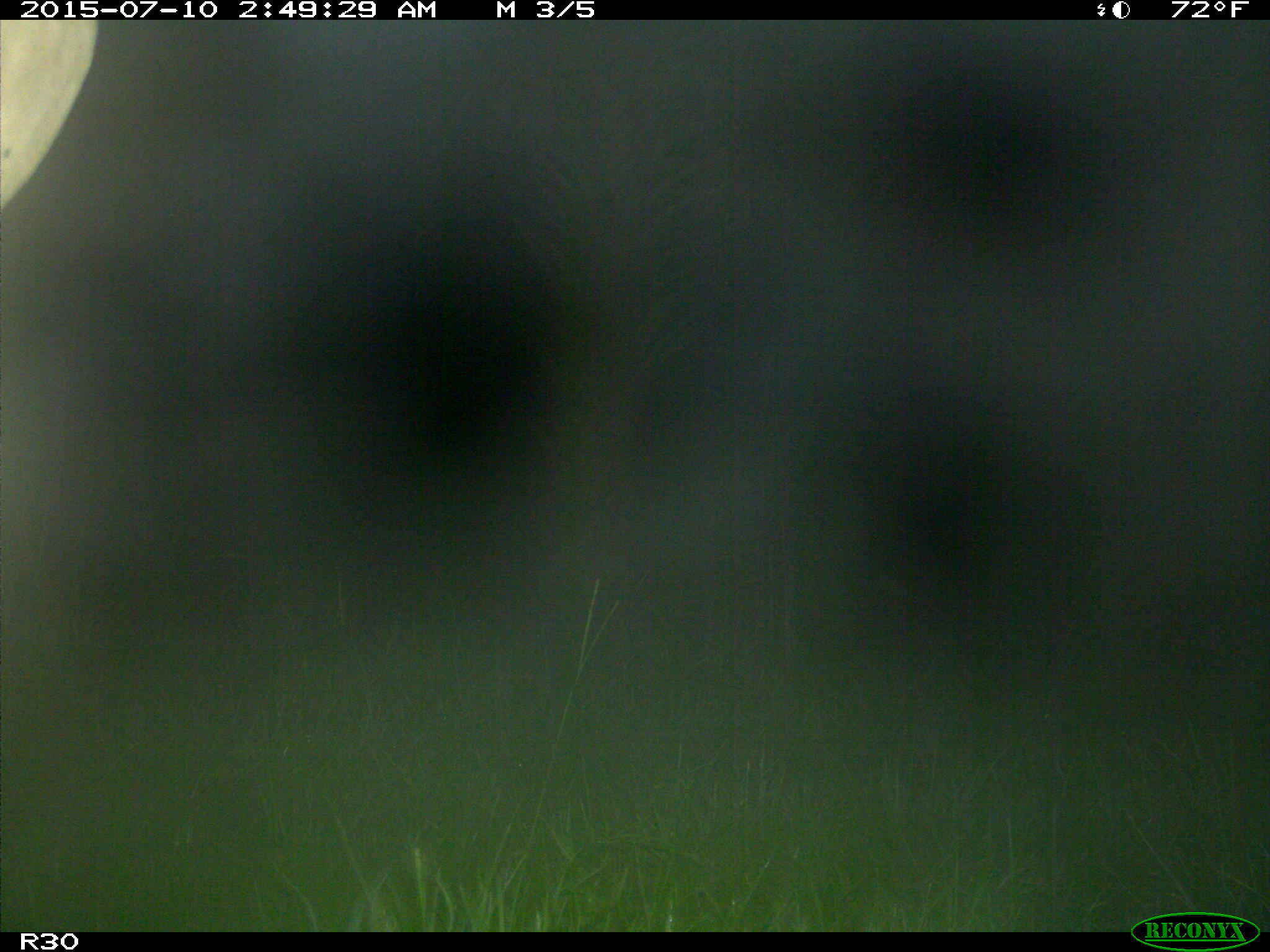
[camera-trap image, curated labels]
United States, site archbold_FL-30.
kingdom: Animalia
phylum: Chordata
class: Mammalia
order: Artiodactyla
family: Bovidae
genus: Bos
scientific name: Bos taurus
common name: domestic cow